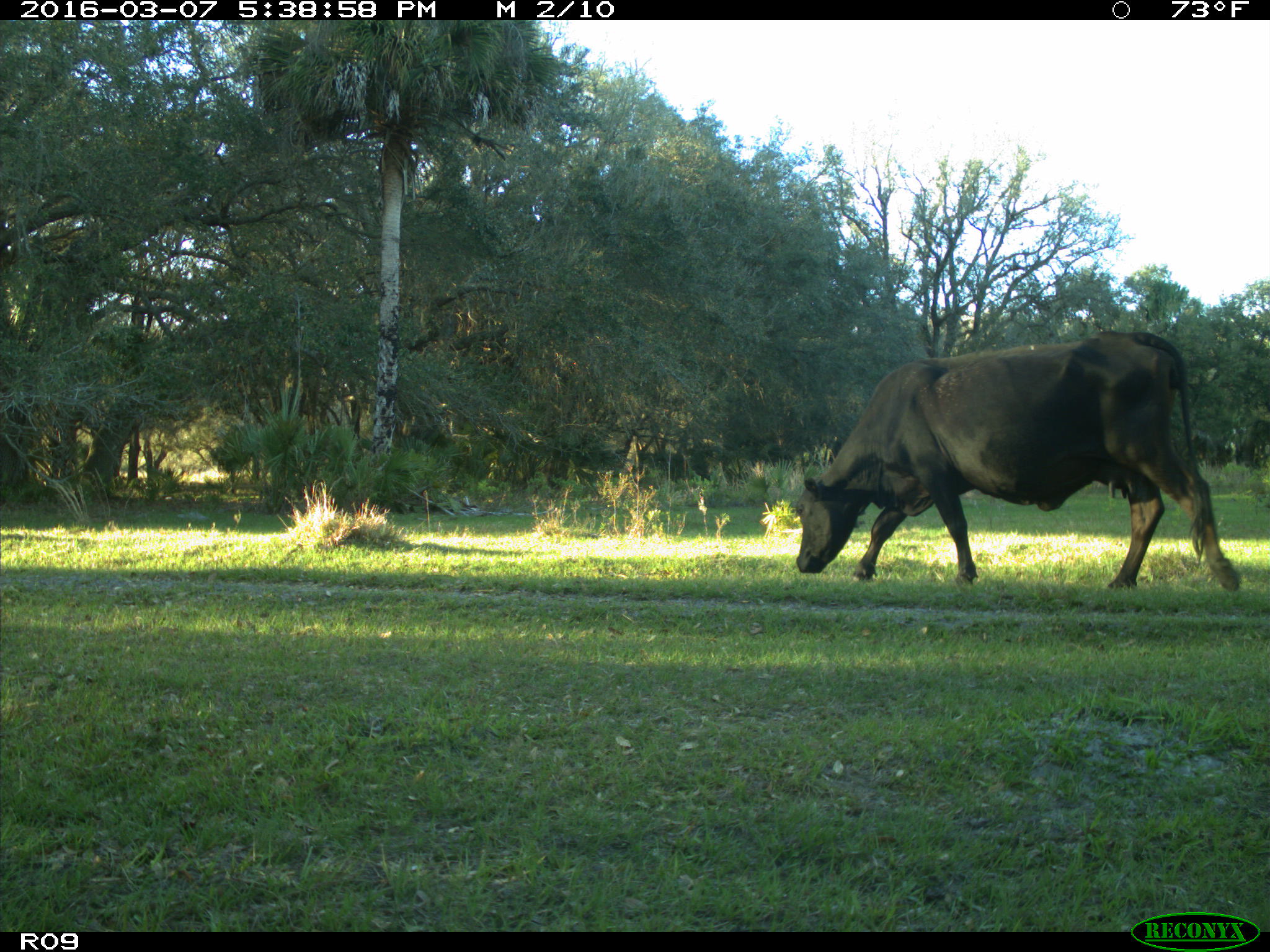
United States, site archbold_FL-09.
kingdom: Animalia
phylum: Chordata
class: Mammalia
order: Artiodactyla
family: Bovidae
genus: Bos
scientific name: Bos taurus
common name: domestic cow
Bos taurus (domestic cow).